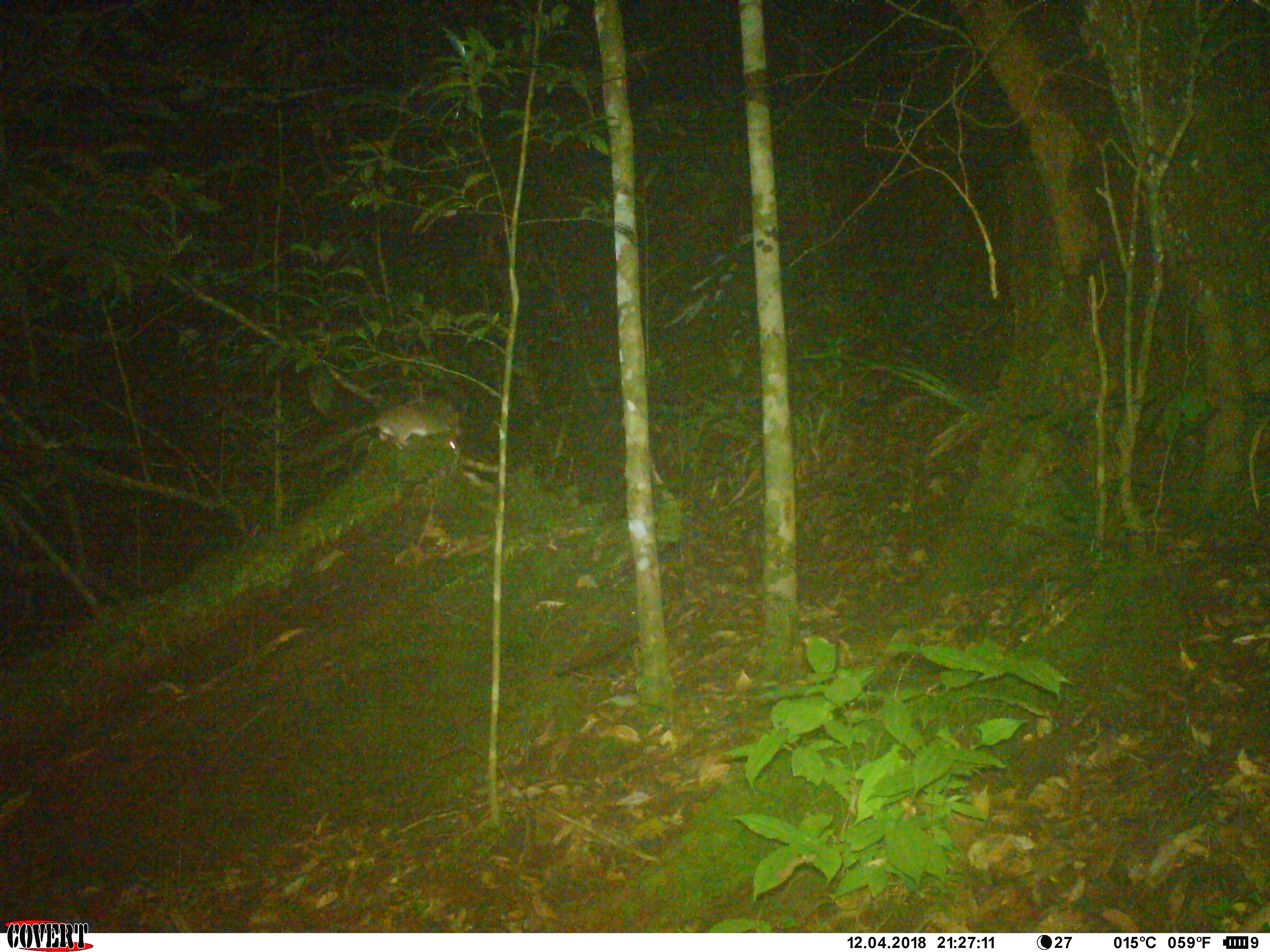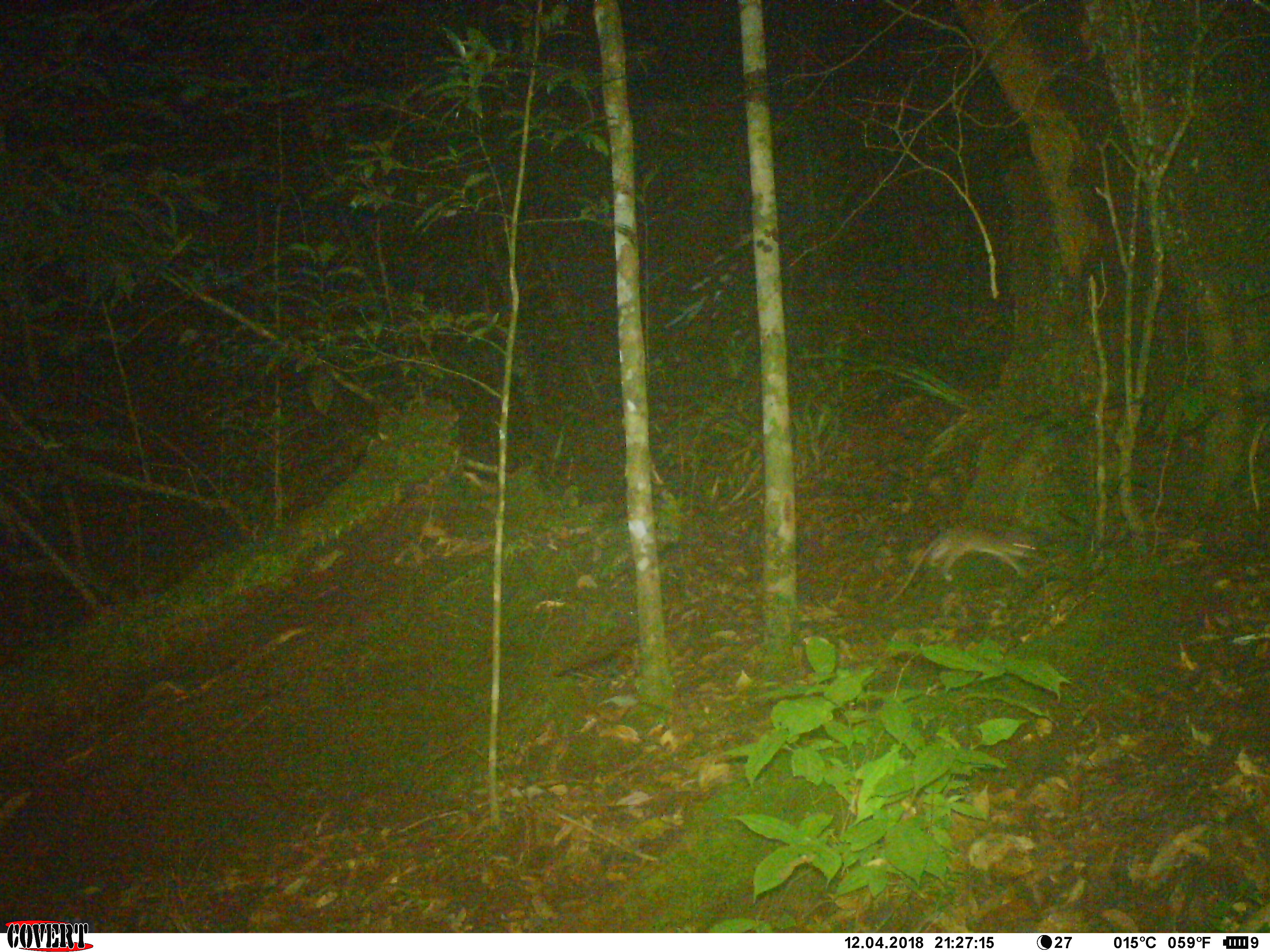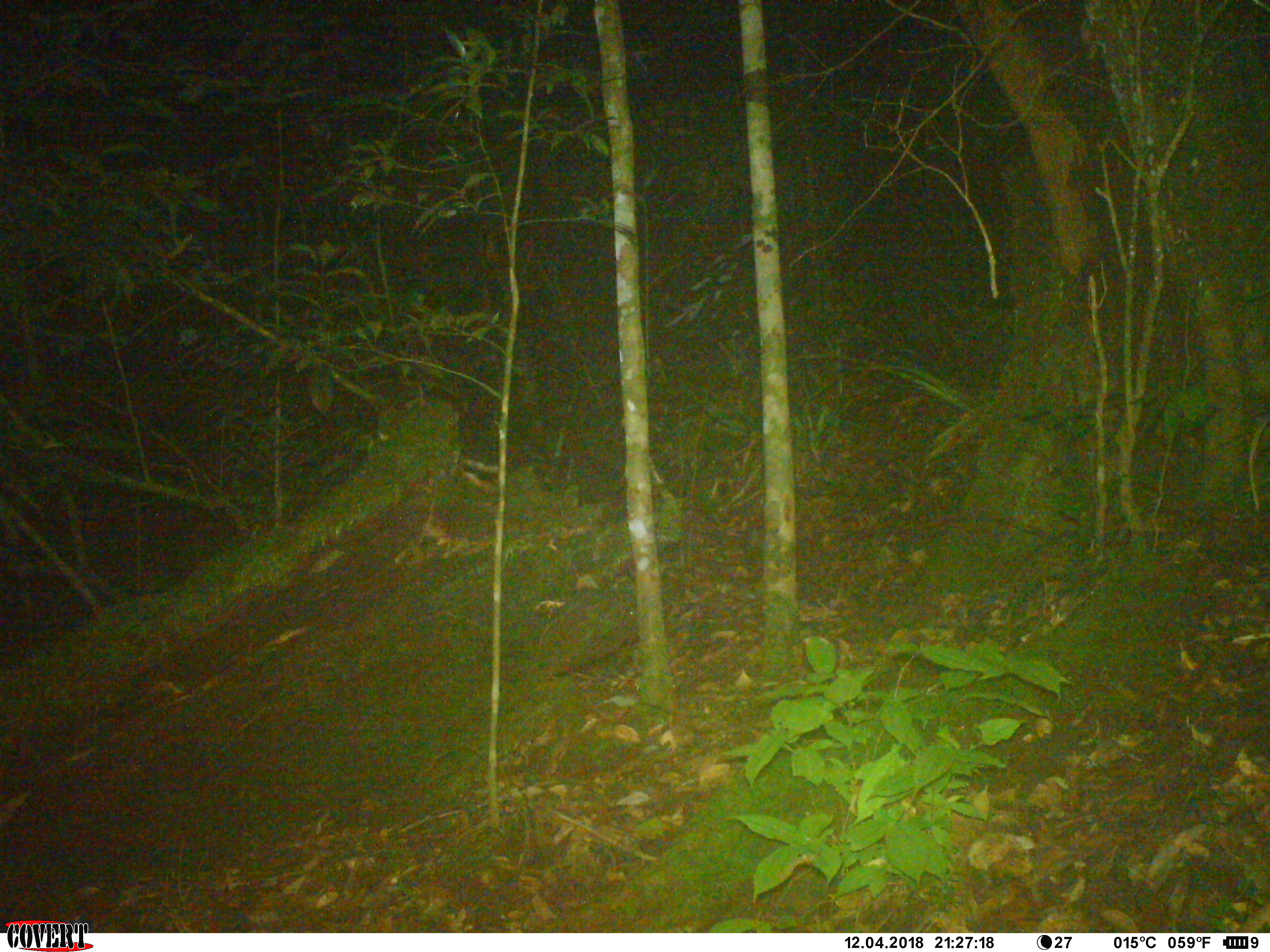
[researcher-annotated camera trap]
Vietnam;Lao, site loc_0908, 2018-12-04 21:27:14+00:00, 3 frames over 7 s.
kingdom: Animalia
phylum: Chordata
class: Mammalia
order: Rodentia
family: Muridae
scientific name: Muridae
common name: old-world mice and rats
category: unidentified murid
Unidentified murid (old-world mice and rats) (Muridae). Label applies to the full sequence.